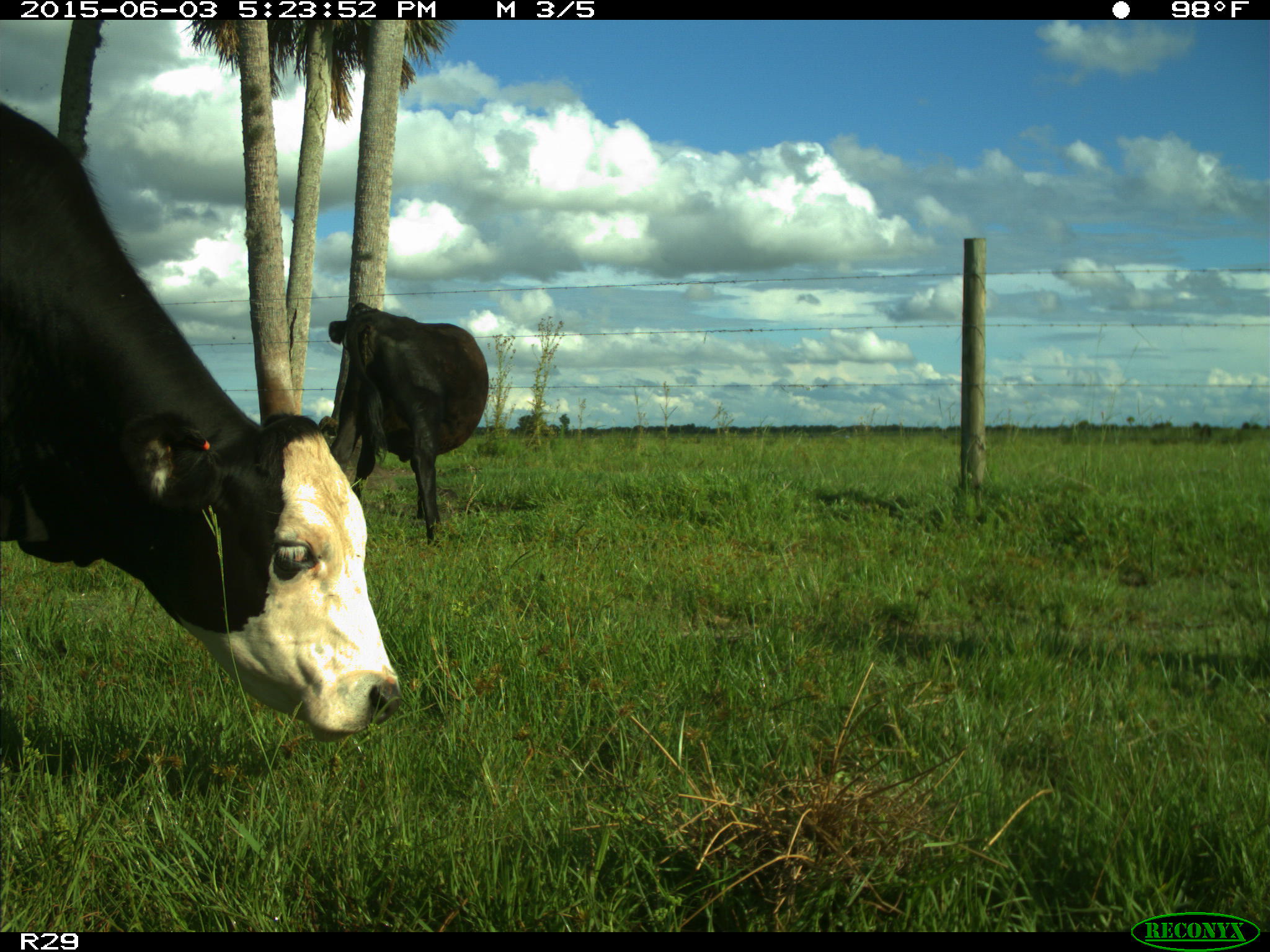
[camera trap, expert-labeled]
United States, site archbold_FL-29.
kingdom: Animalia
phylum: Chordata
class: Mammalia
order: Artiodactyla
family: Bovidae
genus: Bos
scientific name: Bos taurus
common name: domestic cow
Bos taurus (domestic cow).